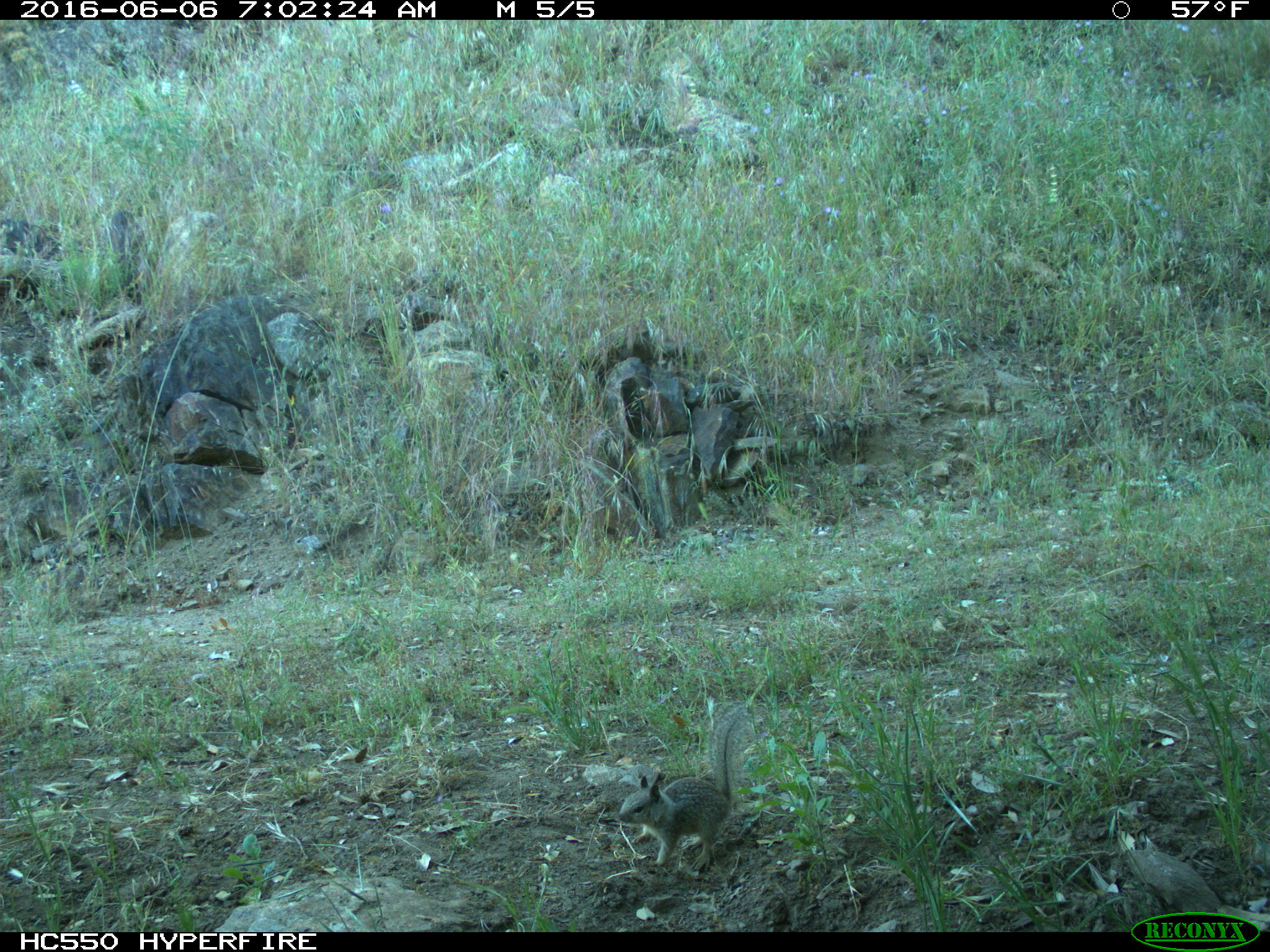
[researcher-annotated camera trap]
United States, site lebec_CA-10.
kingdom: Animalia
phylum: Chordata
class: Mammalia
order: Rodentia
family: Sciuridae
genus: Otospermophilus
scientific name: Otospermophilus beecheyi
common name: california ground squirrel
Otospermophilus beecheyi (california ground squirrel).